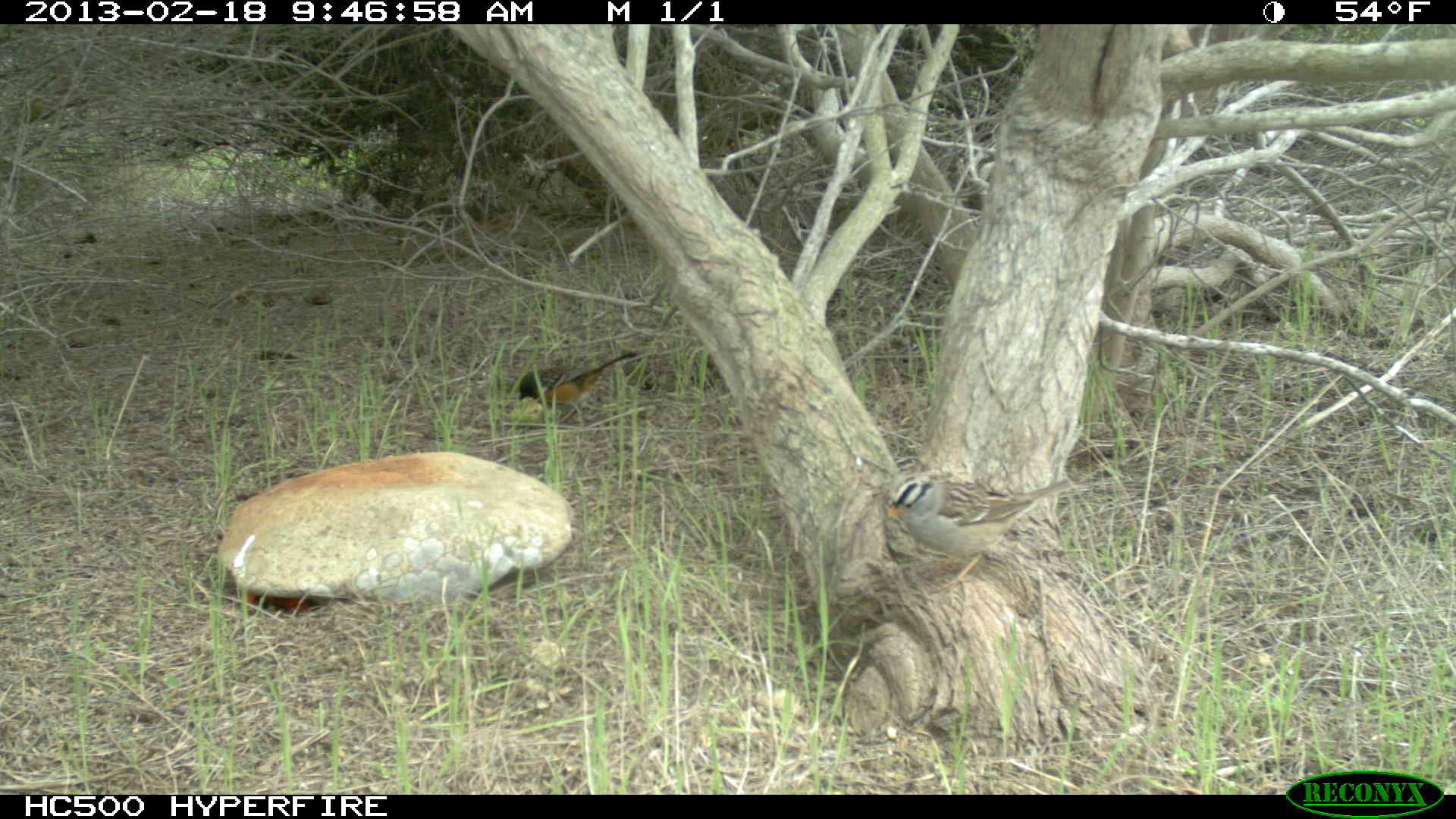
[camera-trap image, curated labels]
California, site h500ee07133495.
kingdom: Animalia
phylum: Chordata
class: Aves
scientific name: Aves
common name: bird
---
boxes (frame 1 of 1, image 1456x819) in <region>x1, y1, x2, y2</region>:
bird: <region>886, 473, 1073, 594</region>; <region>517, 352, 635, 423</region>